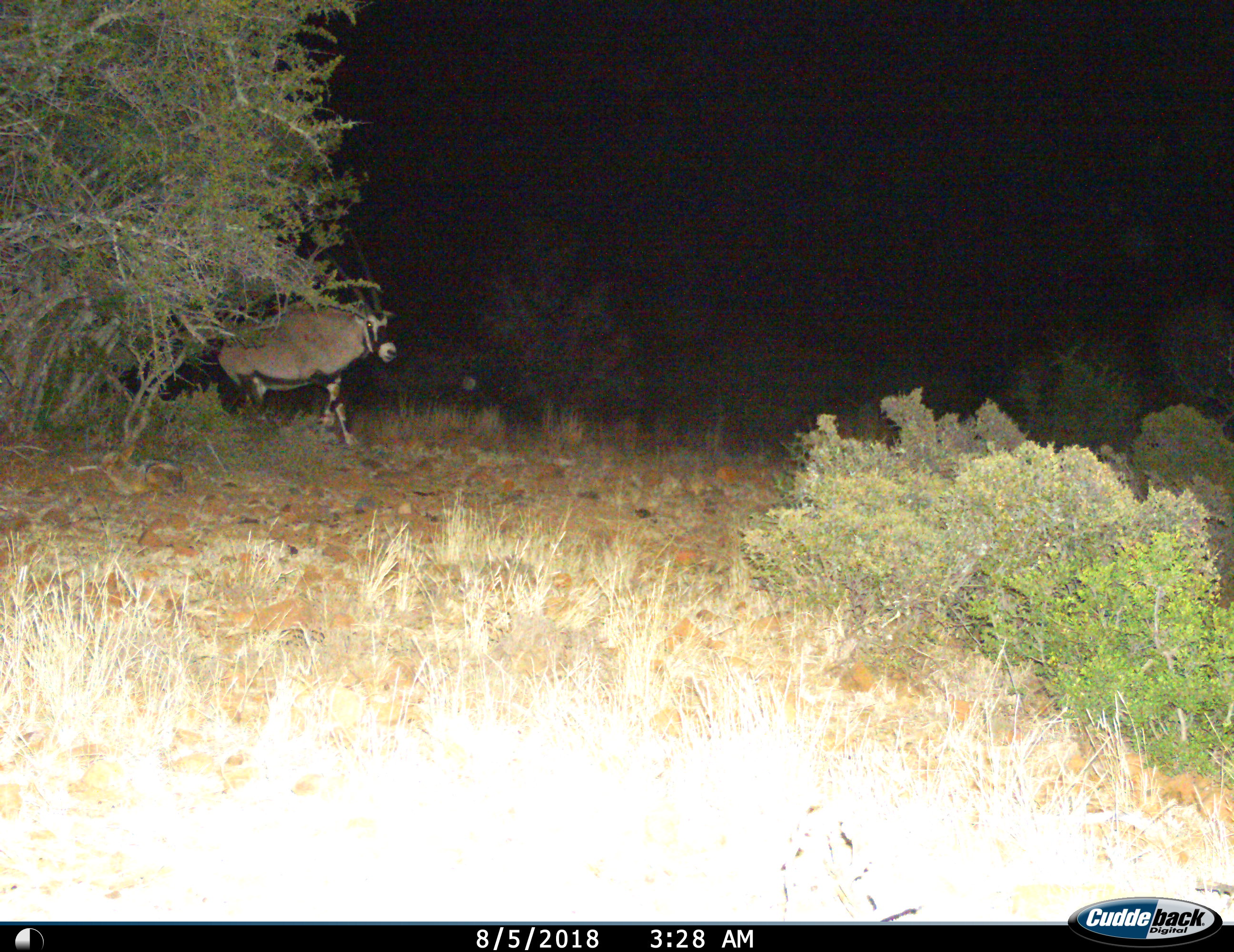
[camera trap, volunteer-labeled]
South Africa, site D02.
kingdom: Animalia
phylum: Chordata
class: Mammalia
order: Artiodactyla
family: Bovidae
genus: Oryx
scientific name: Oryx gazella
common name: gemsbok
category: gemsbokoryx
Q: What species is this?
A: Gemsbokoryx (gemsbok) (Oryx gazella).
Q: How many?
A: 1.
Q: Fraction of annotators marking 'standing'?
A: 50%.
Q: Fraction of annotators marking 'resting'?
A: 0%.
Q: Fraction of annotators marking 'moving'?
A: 50%.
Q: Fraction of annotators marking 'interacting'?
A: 0%.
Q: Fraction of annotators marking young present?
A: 10%.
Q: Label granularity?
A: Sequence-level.